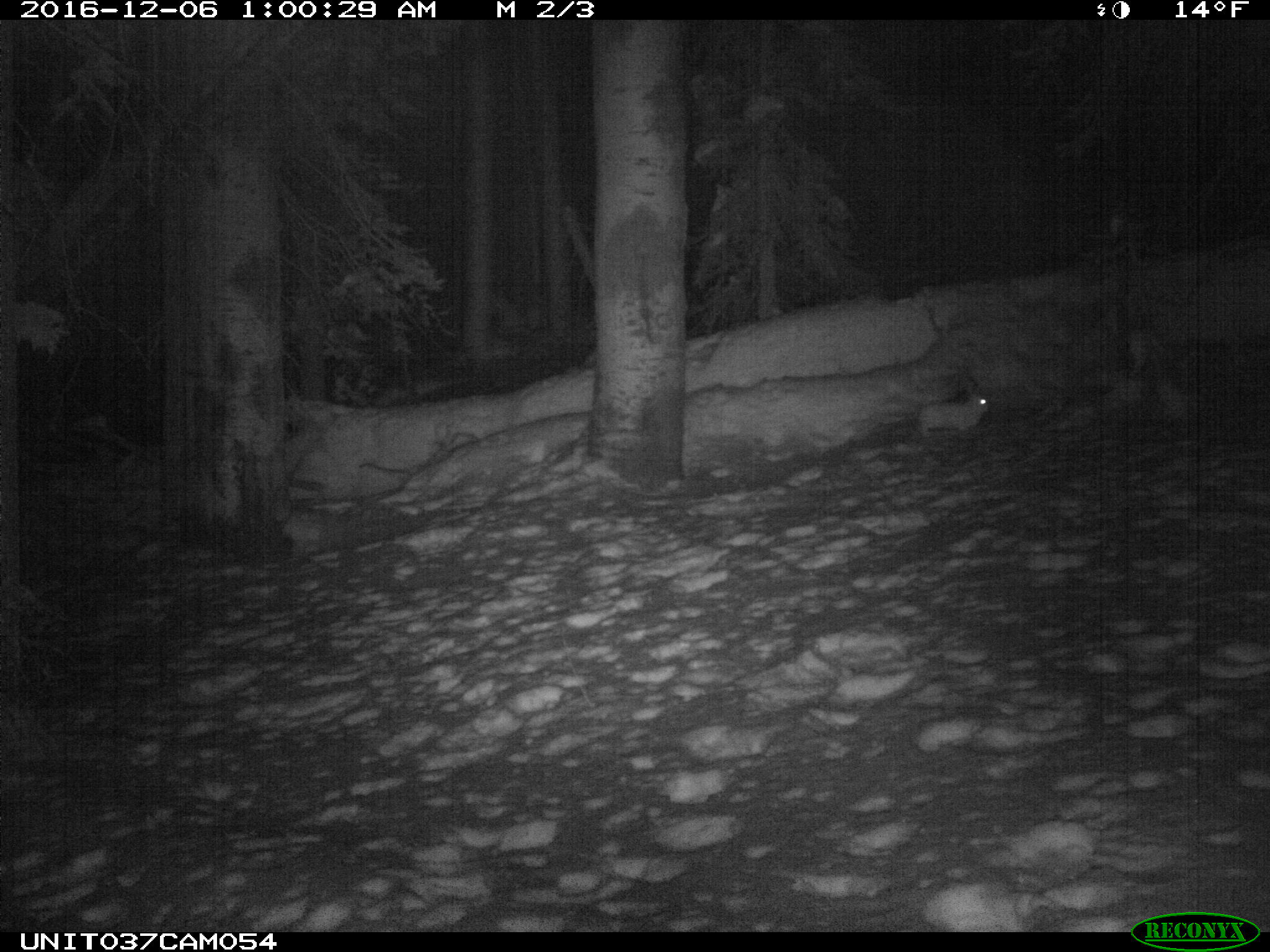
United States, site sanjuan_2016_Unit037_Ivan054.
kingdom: Animalia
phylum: Chordata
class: Mammalia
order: Lagomorpha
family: Leporidae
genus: Lepus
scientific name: Lepus americanus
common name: snowshoe hare